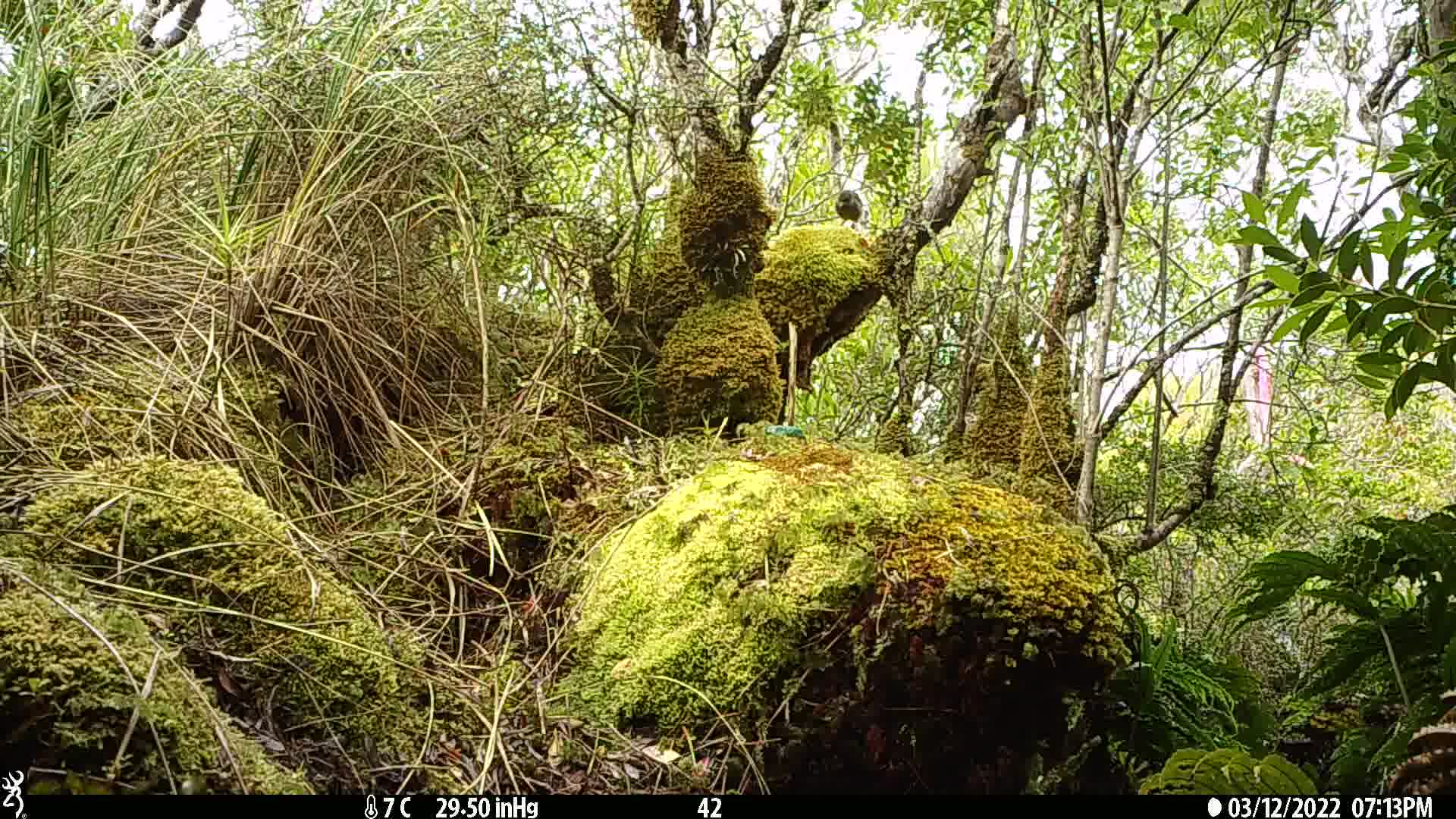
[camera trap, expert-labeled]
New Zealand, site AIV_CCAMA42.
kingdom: Animalia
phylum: Chordata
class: Aves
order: Passeriformes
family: Meliphagidae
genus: Anthornis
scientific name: Anthornis melanura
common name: new zealand bellbird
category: bellbird